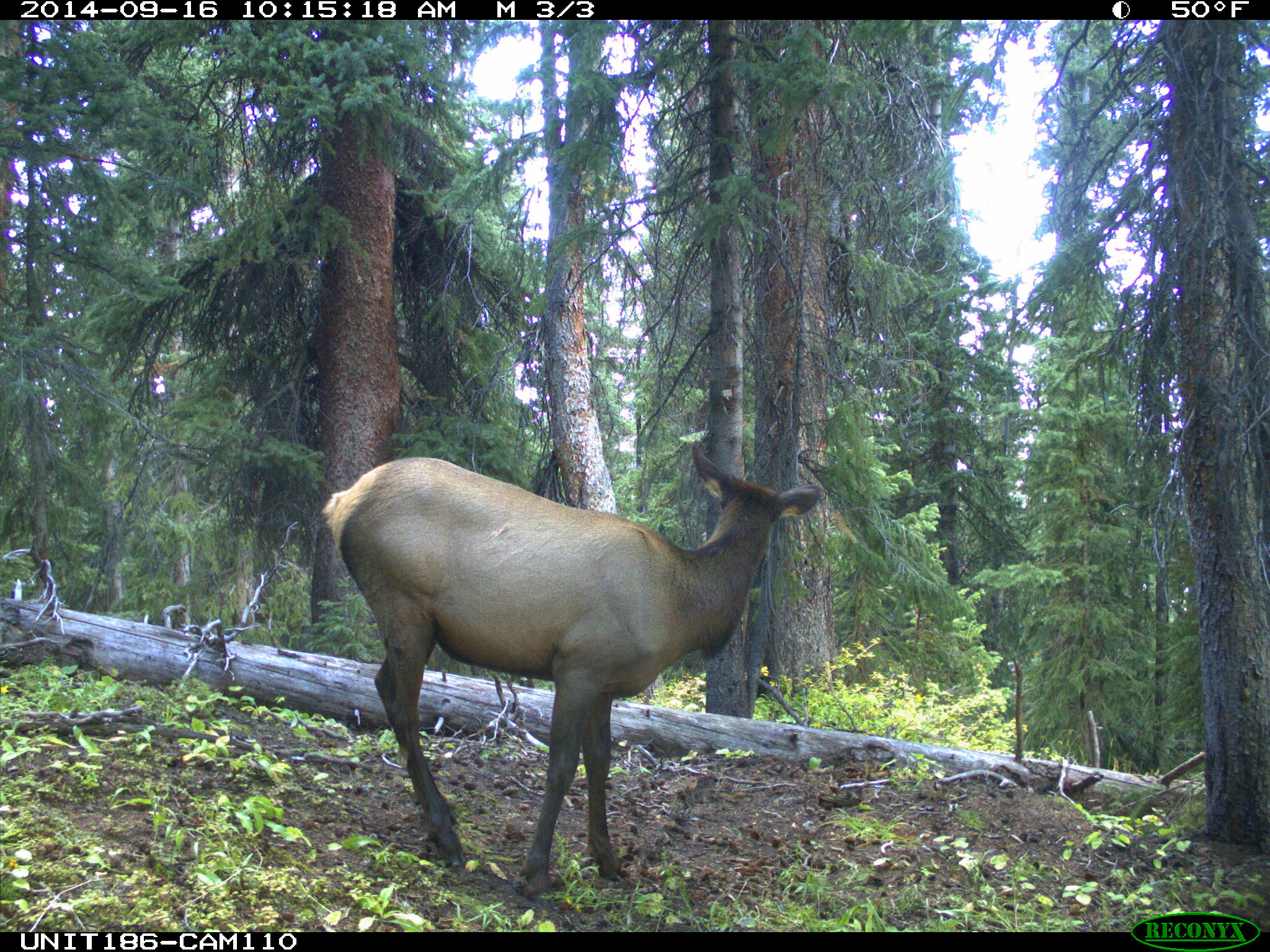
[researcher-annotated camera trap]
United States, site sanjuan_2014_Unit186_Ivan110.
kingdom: Animalia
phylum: Chordata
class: Mammalia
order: Artiodactyla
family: Cervidae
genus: Cervus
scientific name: Cervus elaphus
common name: red deer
Cervus elaphus (red deer).